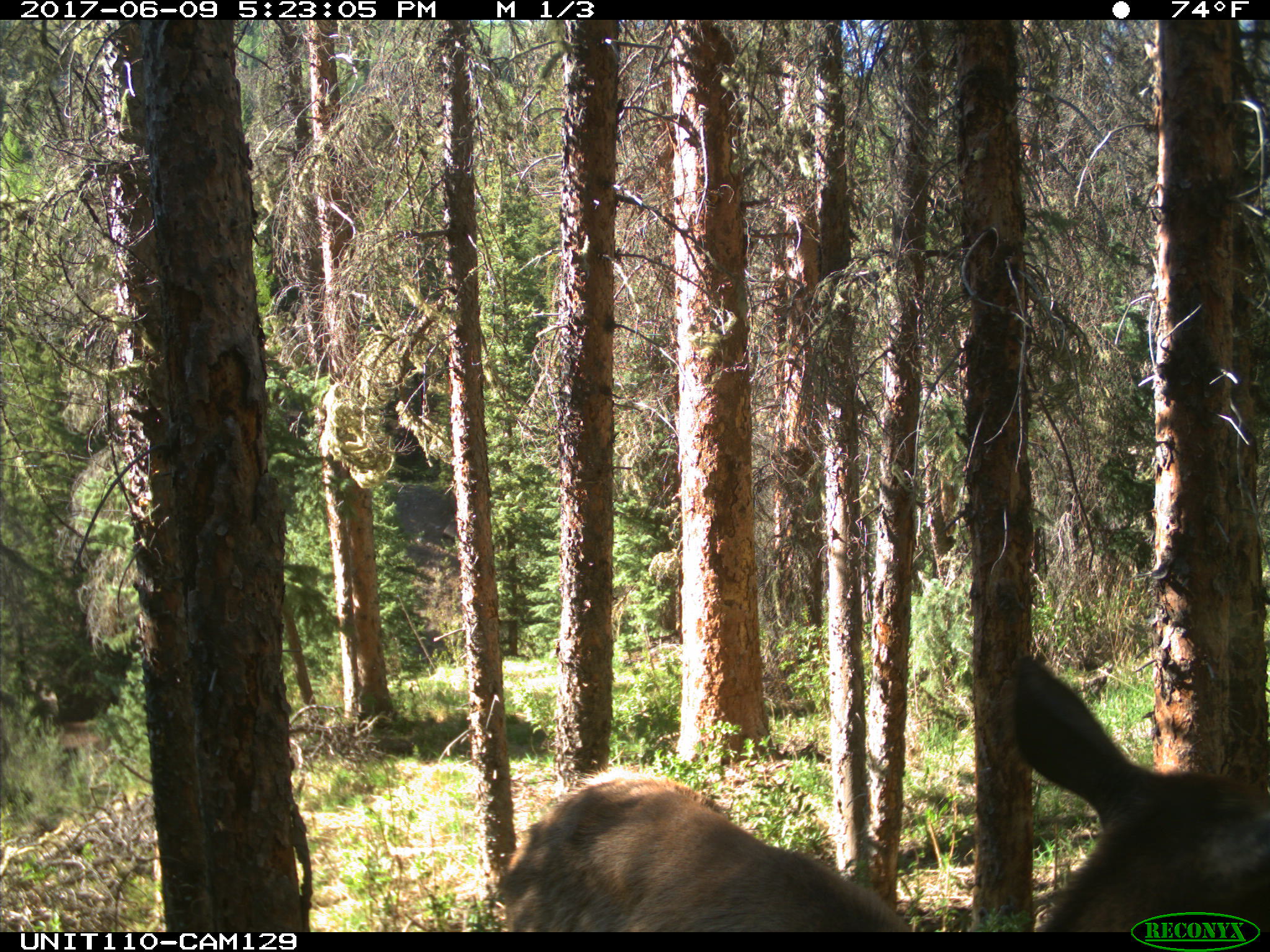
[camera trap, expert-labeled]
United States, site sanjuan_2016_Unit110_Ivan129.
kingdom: Animalia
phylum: Chordata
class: Mammalia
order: Artiodactyla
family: Cervidae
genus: Cervus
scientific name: Cervus elaphus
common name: red deer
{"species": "Cervus elaphus (red deer)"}